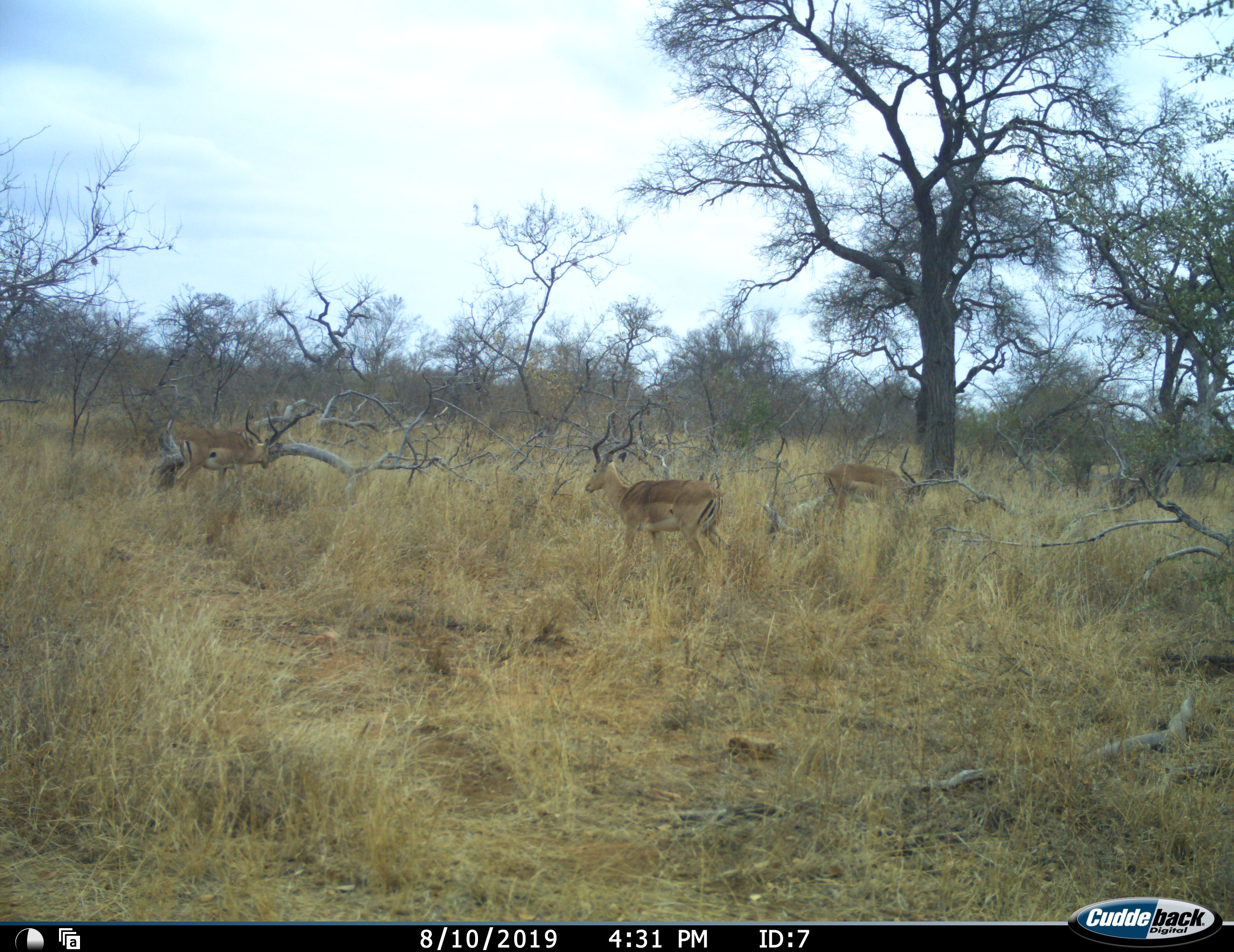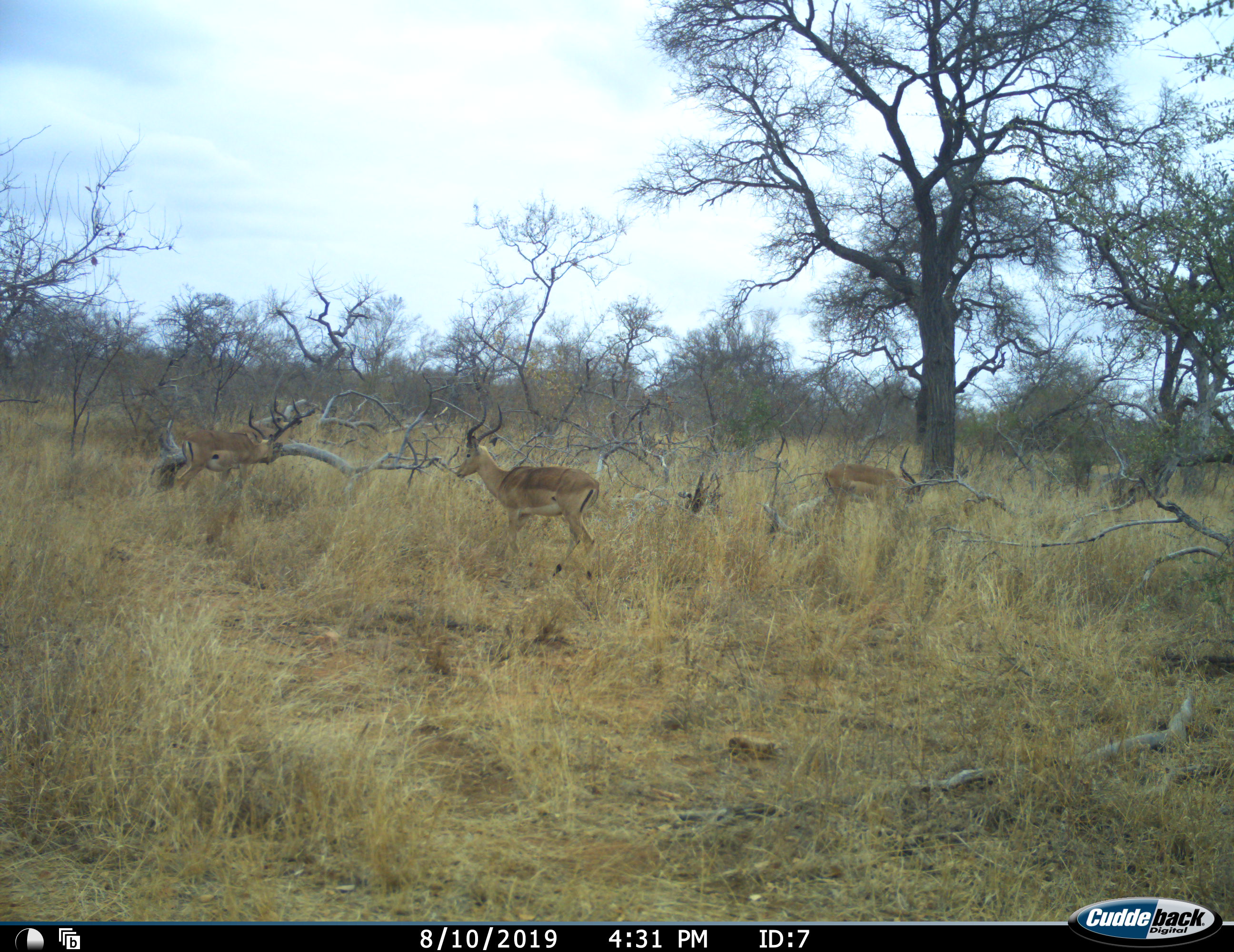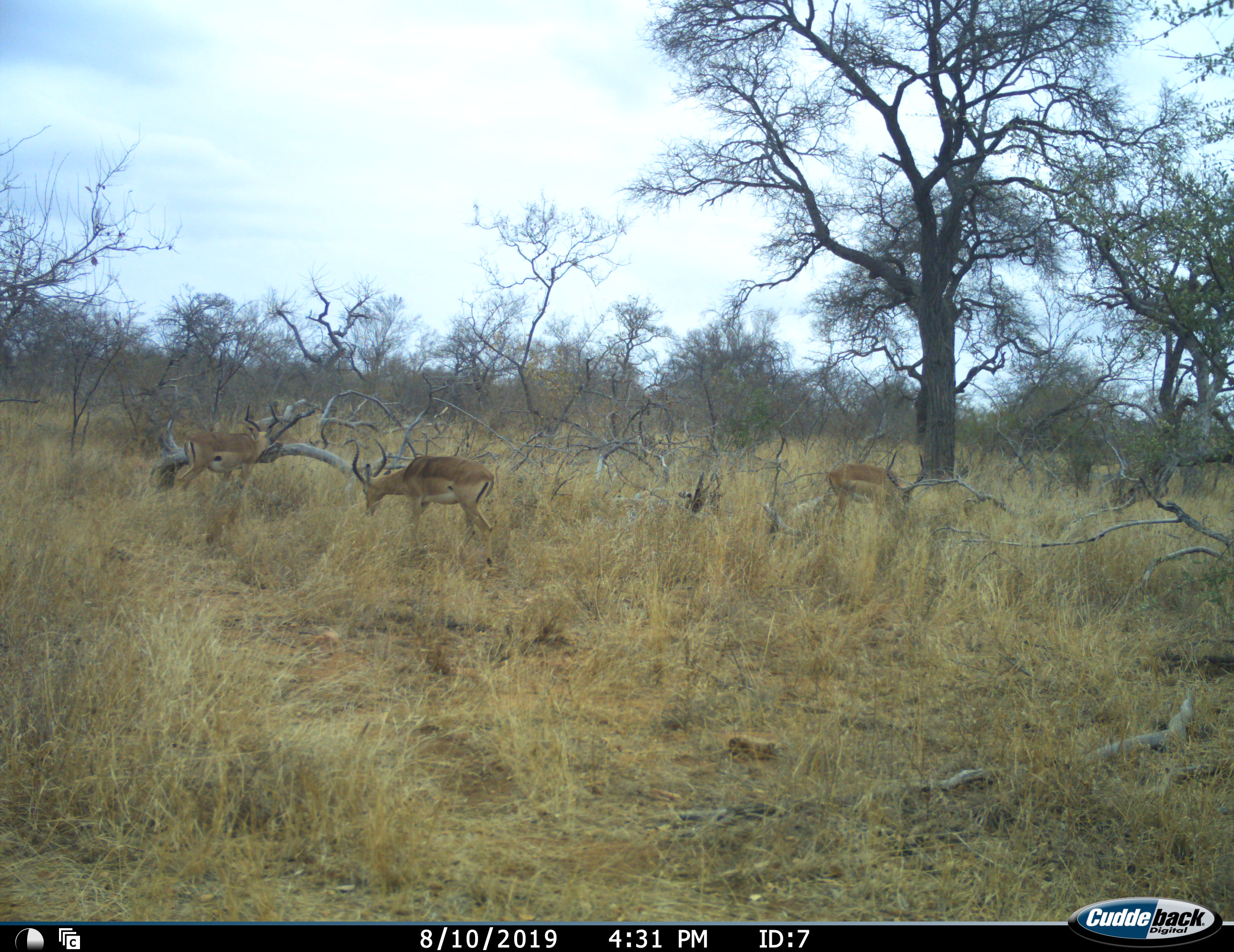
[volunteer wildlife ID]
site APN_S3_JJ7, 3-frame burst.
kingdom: Animalia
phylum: Chordata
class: Mammalia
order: Artiodactyla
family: Bovidae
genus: Aepyceros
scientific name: Aepyceros melampus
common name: impala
Impala (Aepyceros melampus), count 3. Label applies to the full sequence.